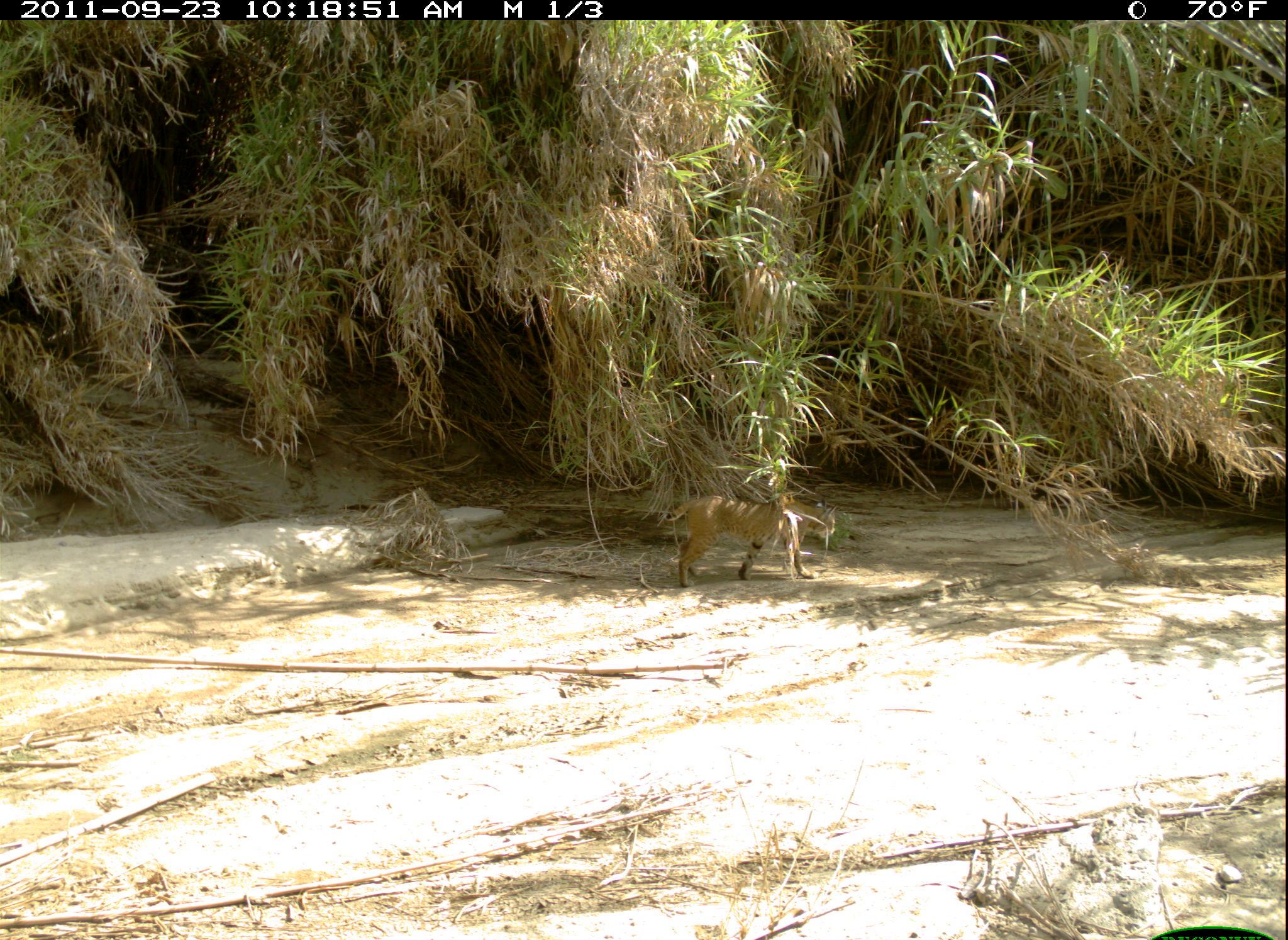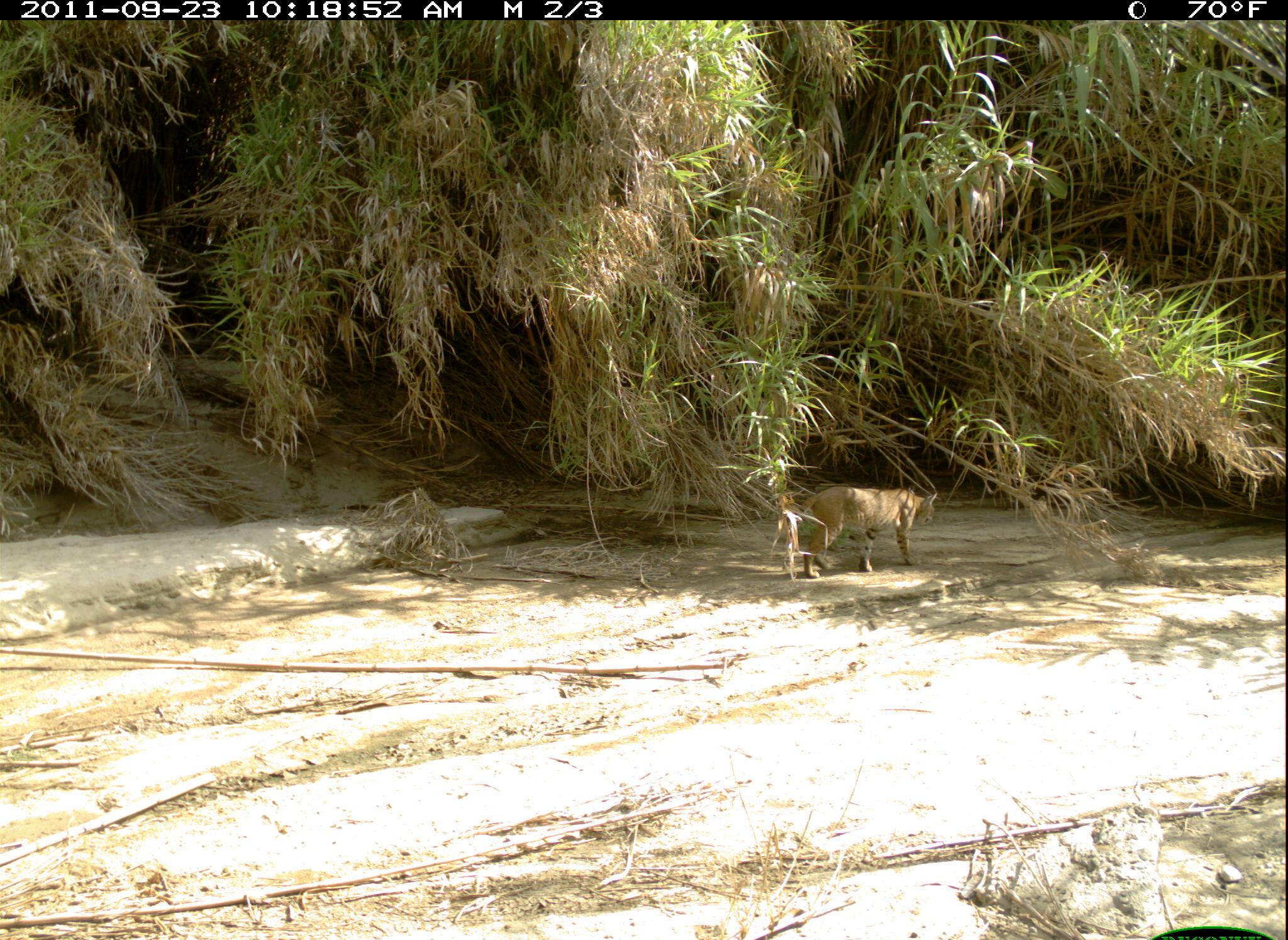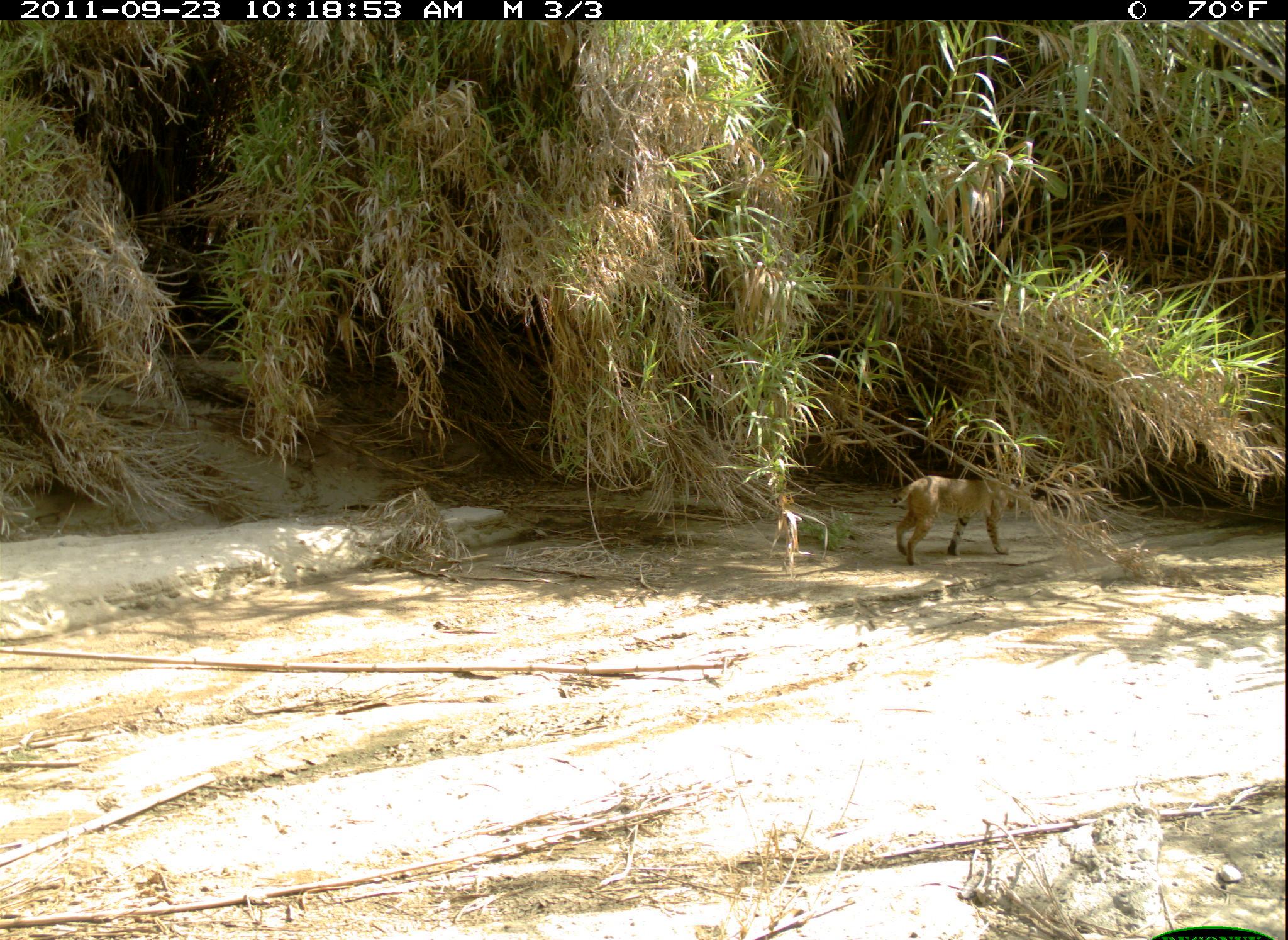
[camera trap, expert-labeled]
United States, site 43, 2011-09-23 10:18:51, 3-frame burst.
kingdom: Animalia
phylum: Chordata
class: Mammalia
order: Carnivora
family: Felidae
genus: Lynx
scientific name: Lynx rufus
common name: bobcat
Bobcat (Lynx rufus).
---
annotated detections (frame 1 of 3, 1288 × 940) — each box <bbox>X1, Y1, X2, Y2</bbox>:
bobcat: <bbox>657, 494, 848, 594</bbox>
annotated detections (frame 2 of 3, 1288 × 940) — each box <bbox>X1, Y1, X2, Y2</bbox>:
bobcat: <bbox>784, 482, 945, 586</bbox>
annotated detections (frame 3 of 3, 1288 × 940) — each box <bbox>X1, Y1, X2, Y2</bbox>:
bobcat: <bbox>895, 474, 1035, 569</bbox>